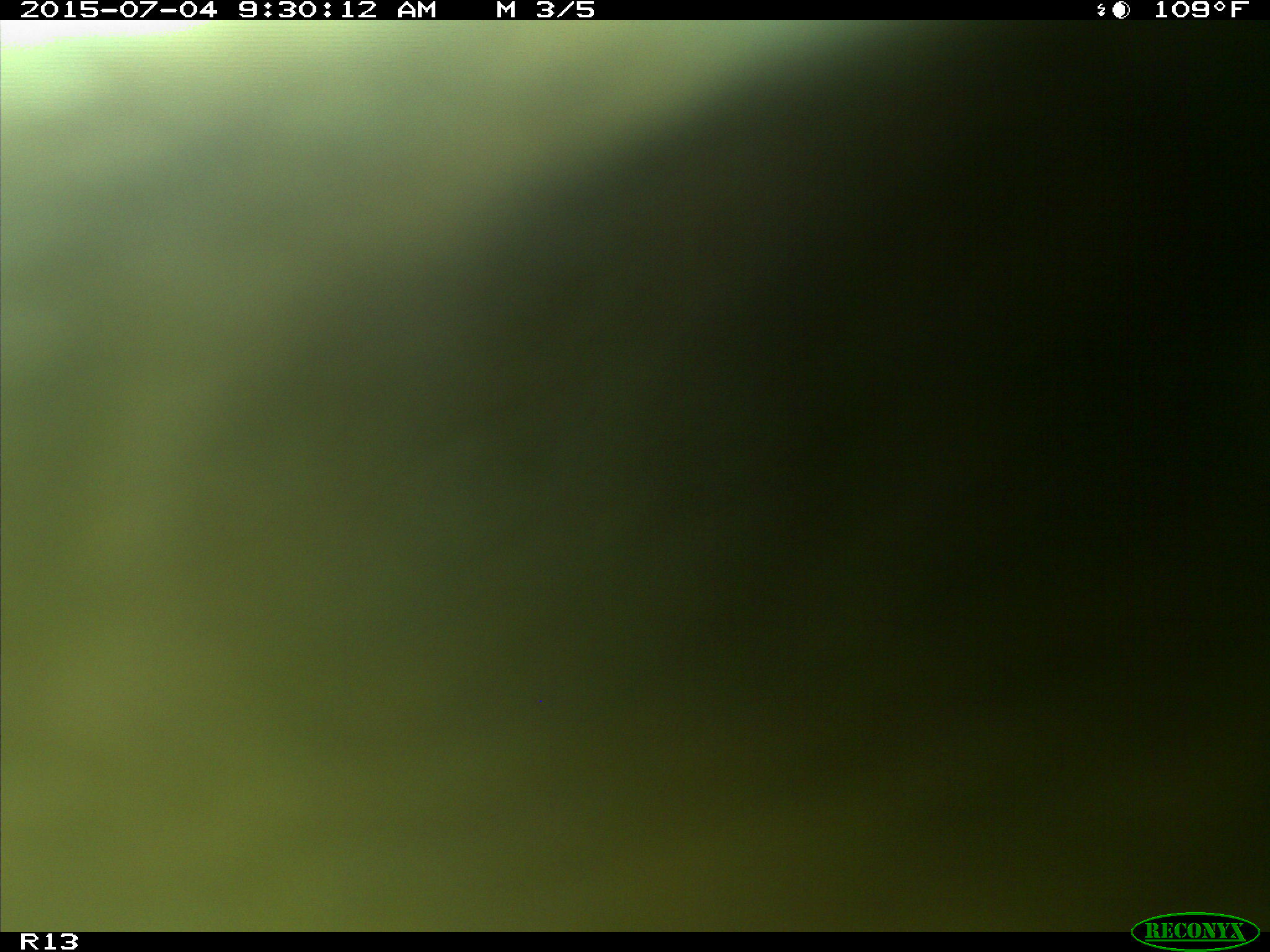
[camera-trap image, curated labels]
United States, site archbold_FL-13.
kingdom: Animalia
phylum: Chordata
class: Mammalia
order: Artiodactyla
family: Bovidae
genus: Bos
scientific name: Bos taurus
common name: domestic cow